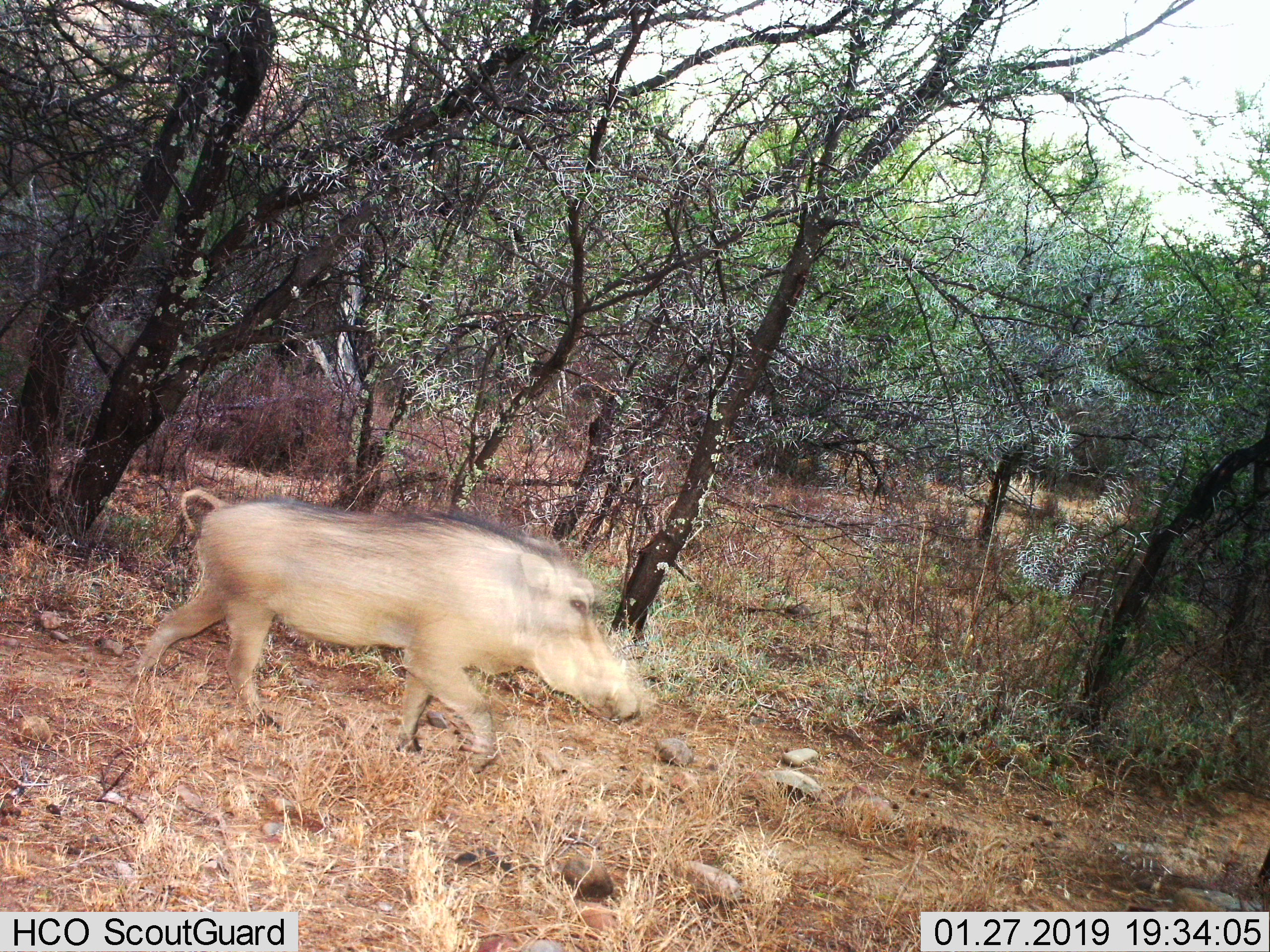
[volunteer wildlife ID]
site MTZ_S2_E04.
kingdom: Animalia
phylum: Chordata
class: Mammalia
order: Artiodactyla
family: Suidae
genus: Phacochoerus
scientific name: Phacochoerus africanus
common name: warthog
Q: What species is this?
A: Warthog (Phacochoerus africanus).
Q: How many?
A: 1.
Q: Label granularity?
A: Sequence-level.